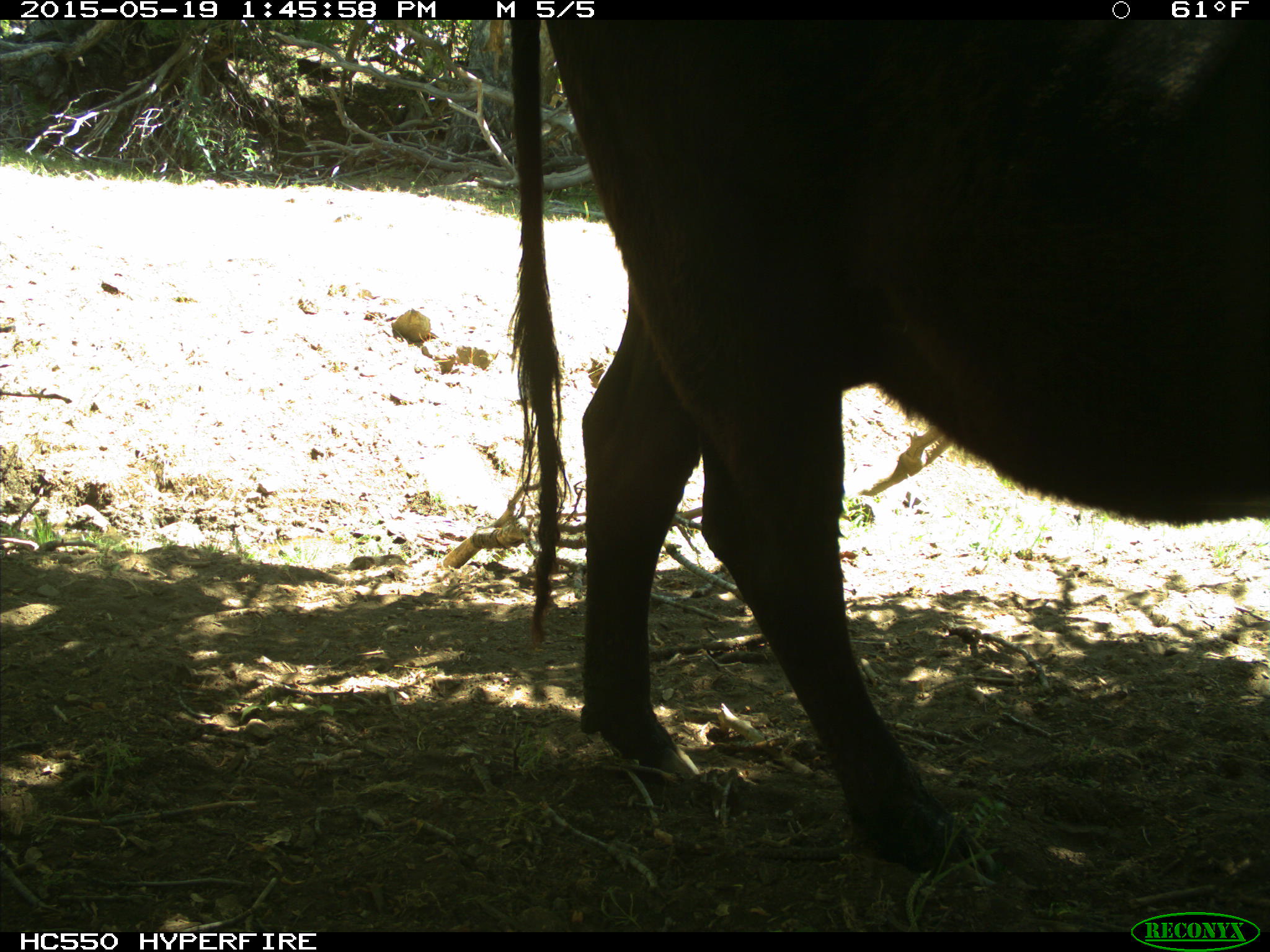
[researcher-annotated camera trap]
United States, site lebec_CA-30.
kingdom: Animalia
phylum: Chordata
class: Mammalia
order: Artiodactyla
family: Bovidae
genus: Bos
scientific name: Bos taurus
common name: domestic cow